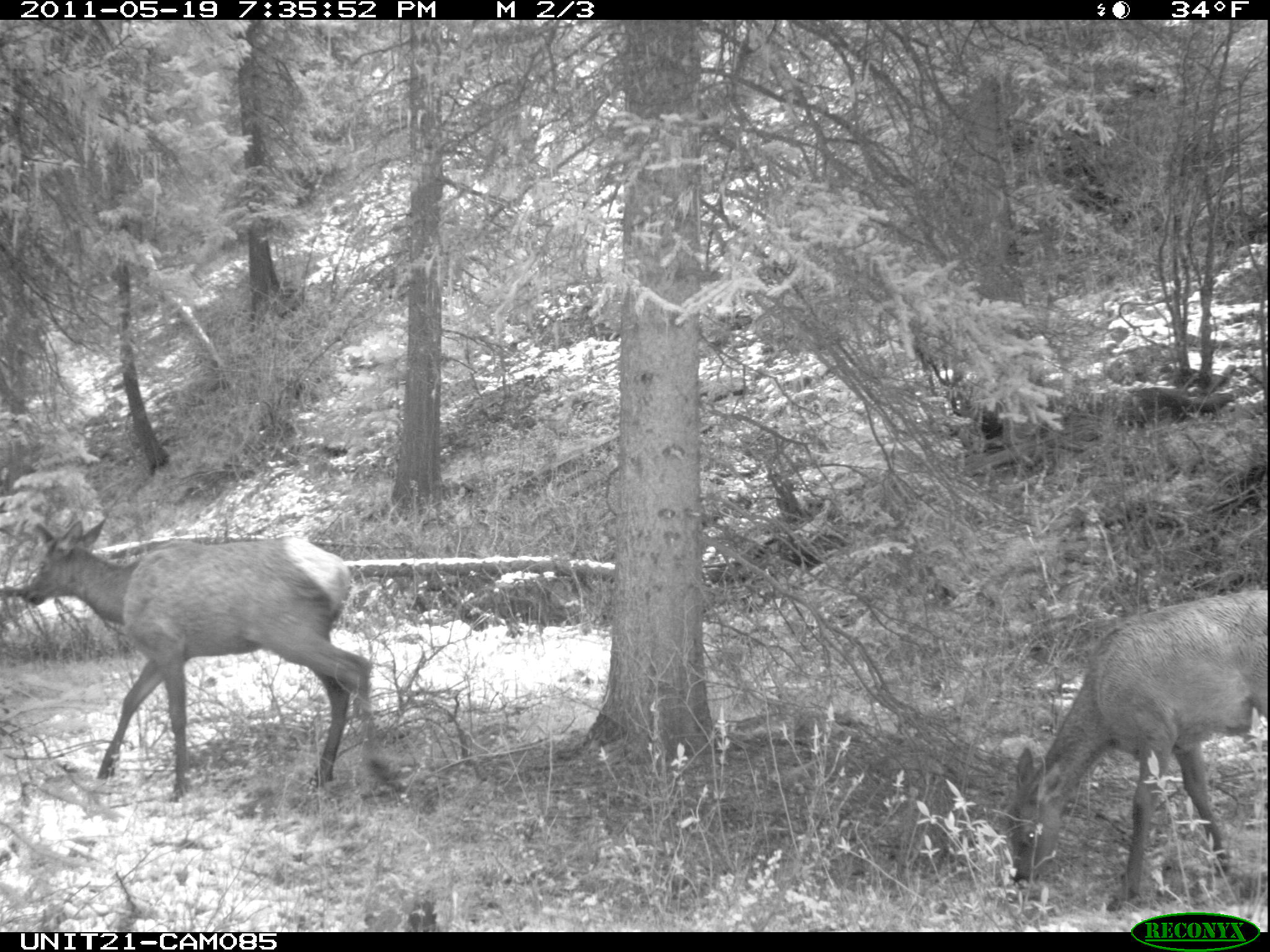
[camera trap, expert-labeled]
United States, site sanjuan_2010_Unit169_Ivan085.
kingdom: Animalia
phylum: Chordata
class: Mammalia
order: Artiodactyla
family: Cervidae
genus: Cervus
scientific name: Cervus elaphus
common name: red deer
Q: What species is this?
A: Cervus elaphus (red deer).